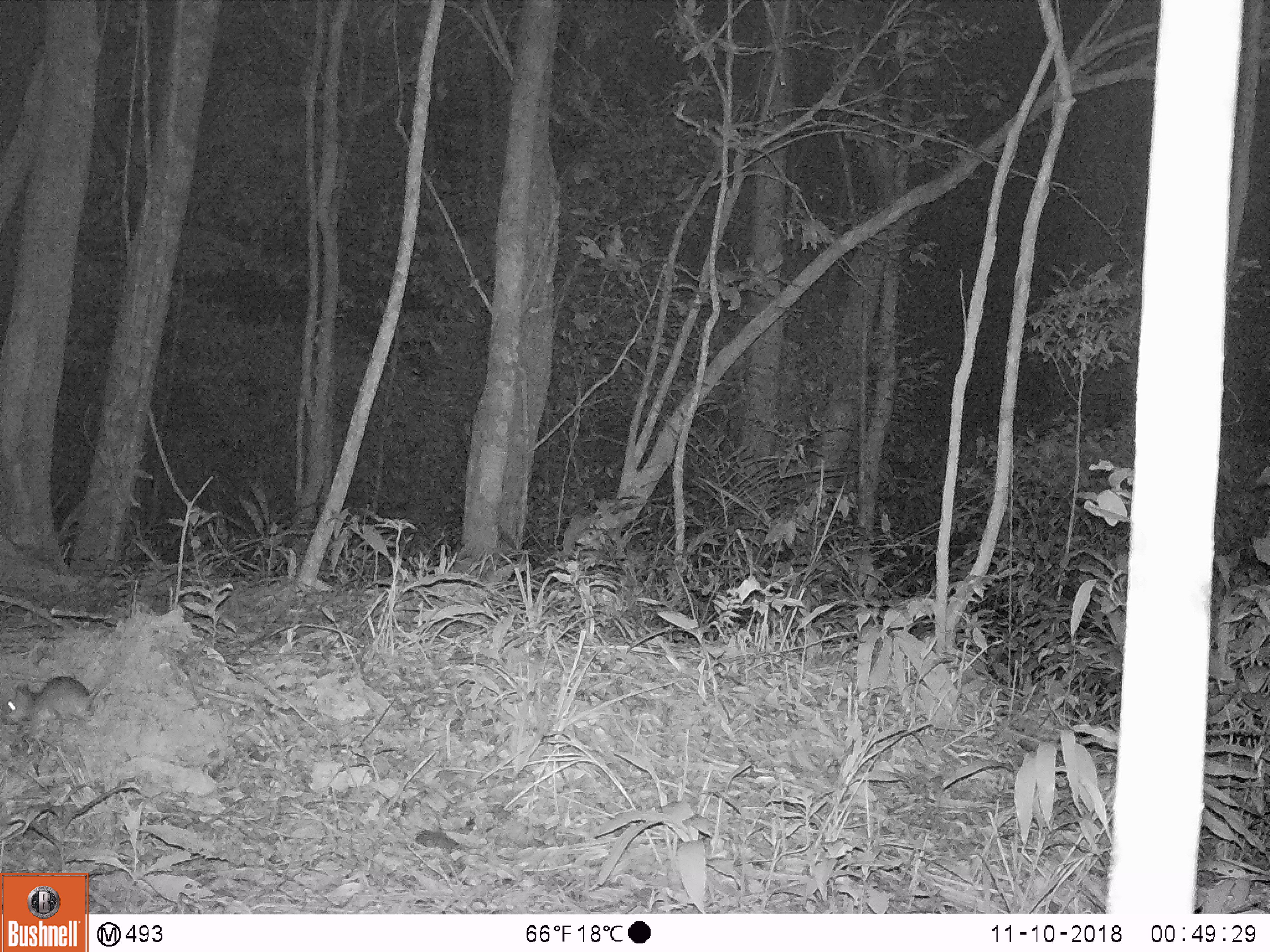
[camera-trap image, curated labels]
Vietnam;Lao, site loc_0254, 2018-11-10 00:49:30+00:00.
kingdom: Animalia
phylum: Chordata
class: Mammalia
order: Rodentia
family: Muridae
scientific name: Muridae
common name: old-world mice and rats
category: unidentified murid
Unidentified murid (old-world mice and rats) (Muridae). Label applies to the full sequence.